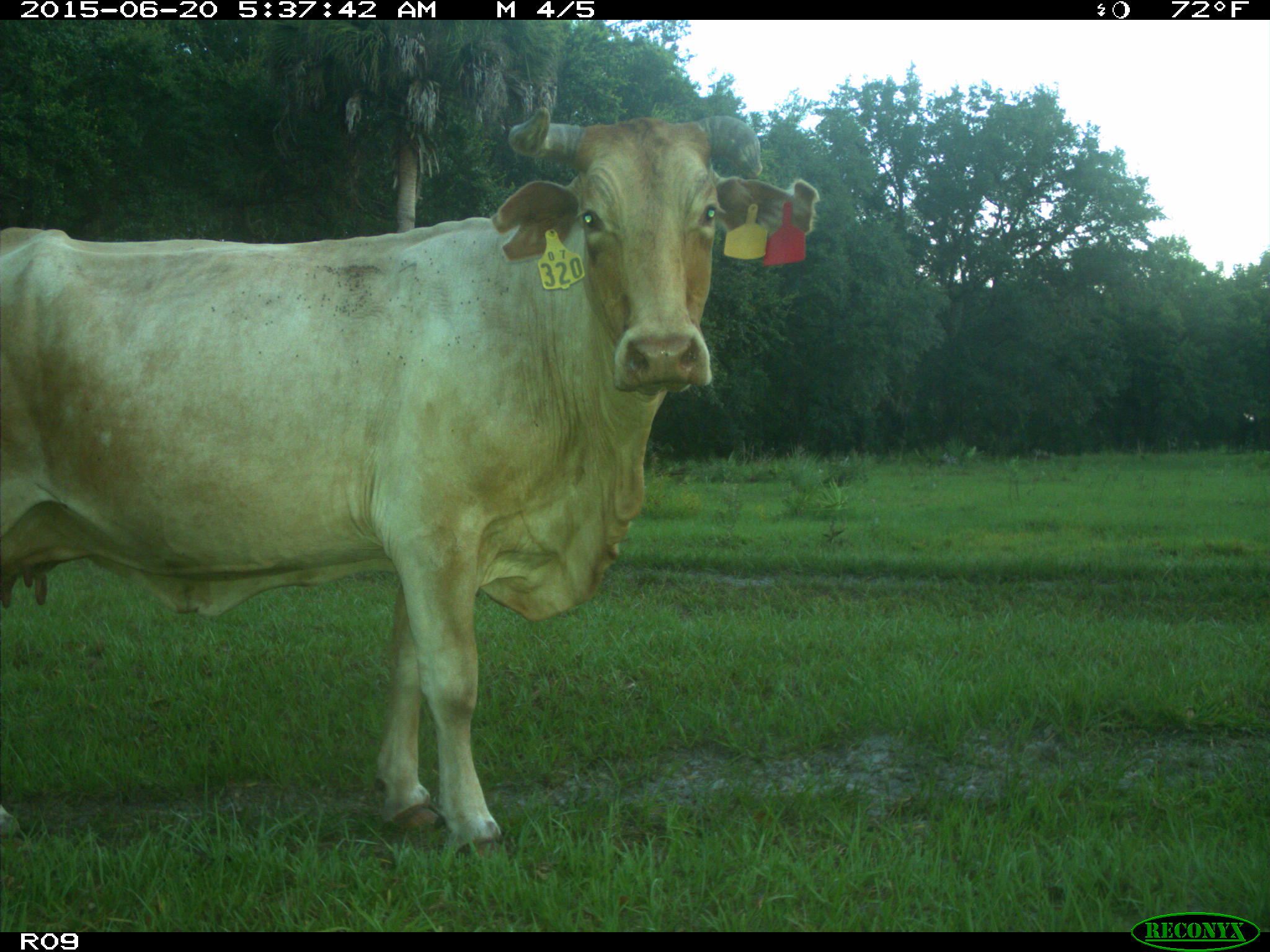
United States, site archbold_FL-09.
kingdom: Animalia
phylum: Chordata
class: Mammalia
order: Artiodactyla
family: Bovidae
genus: Bos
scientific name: Bos taurus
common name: domestic cow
Bos taurus (domestic cow).